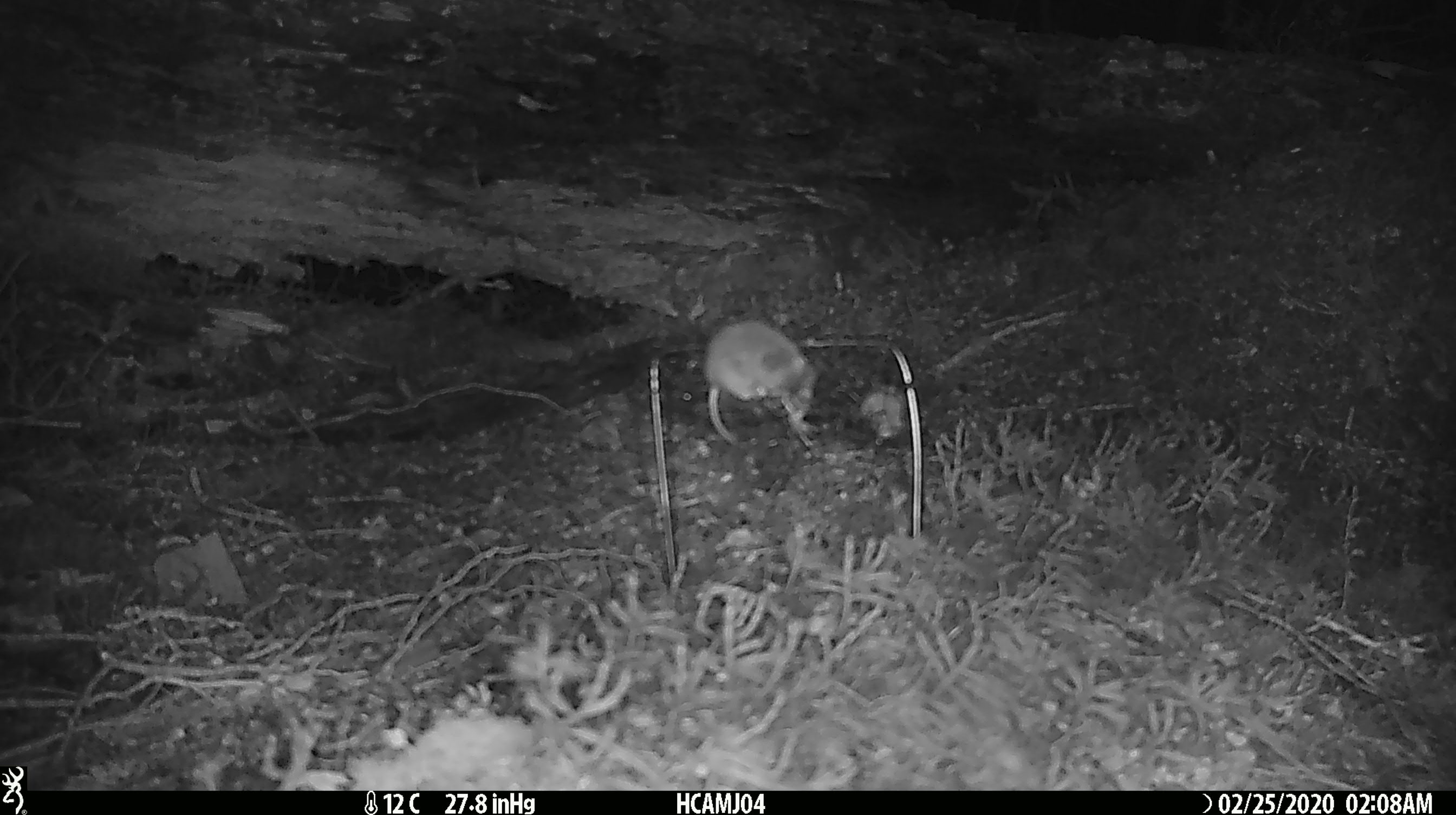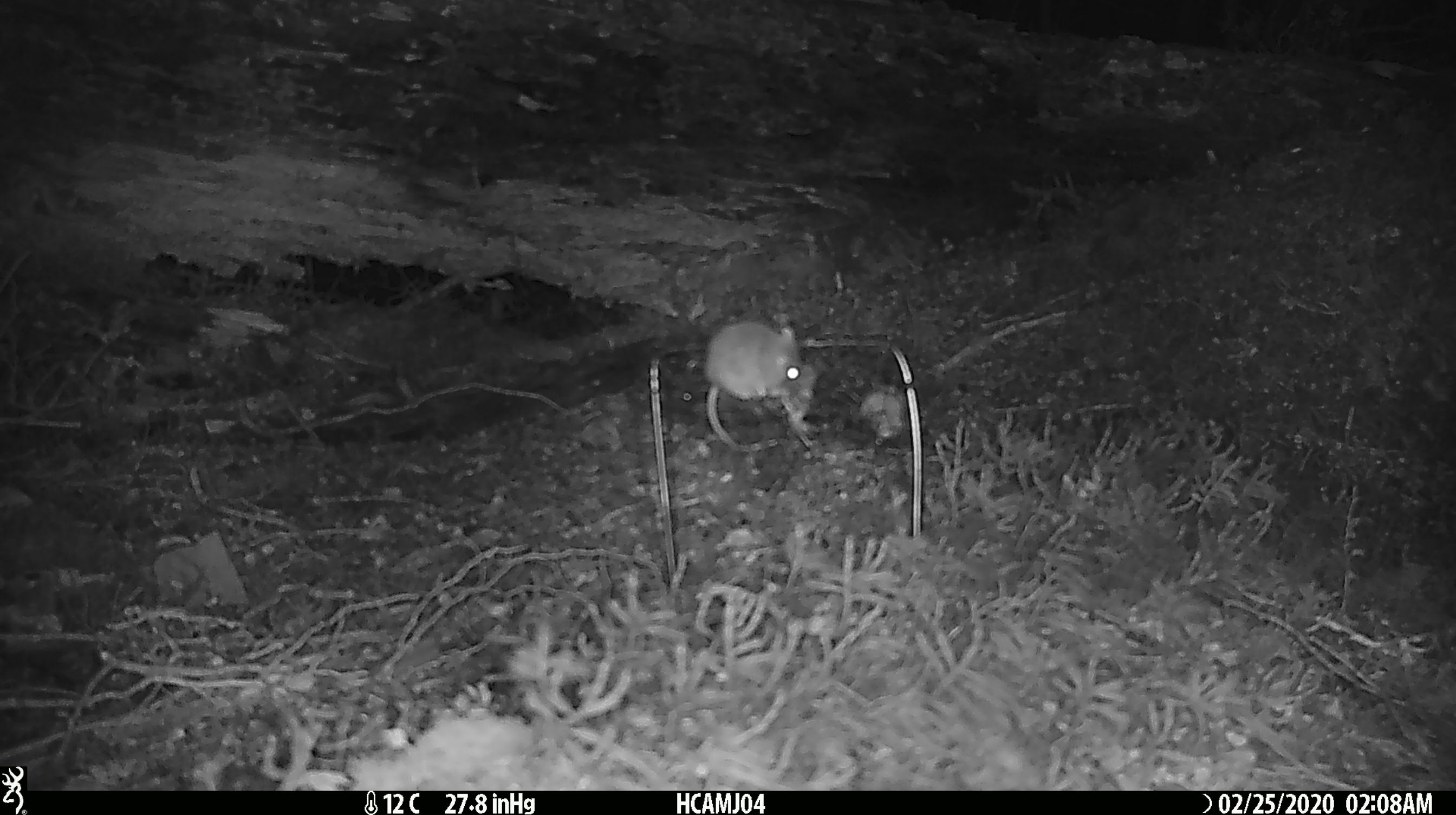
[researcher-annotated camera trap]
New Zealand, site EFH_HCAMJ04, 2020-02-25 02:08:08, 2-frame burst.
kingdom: Animalia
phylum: Chordata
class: Mammalia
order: Rodentia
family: Muridae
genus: Mus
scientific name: Mus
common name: mouse